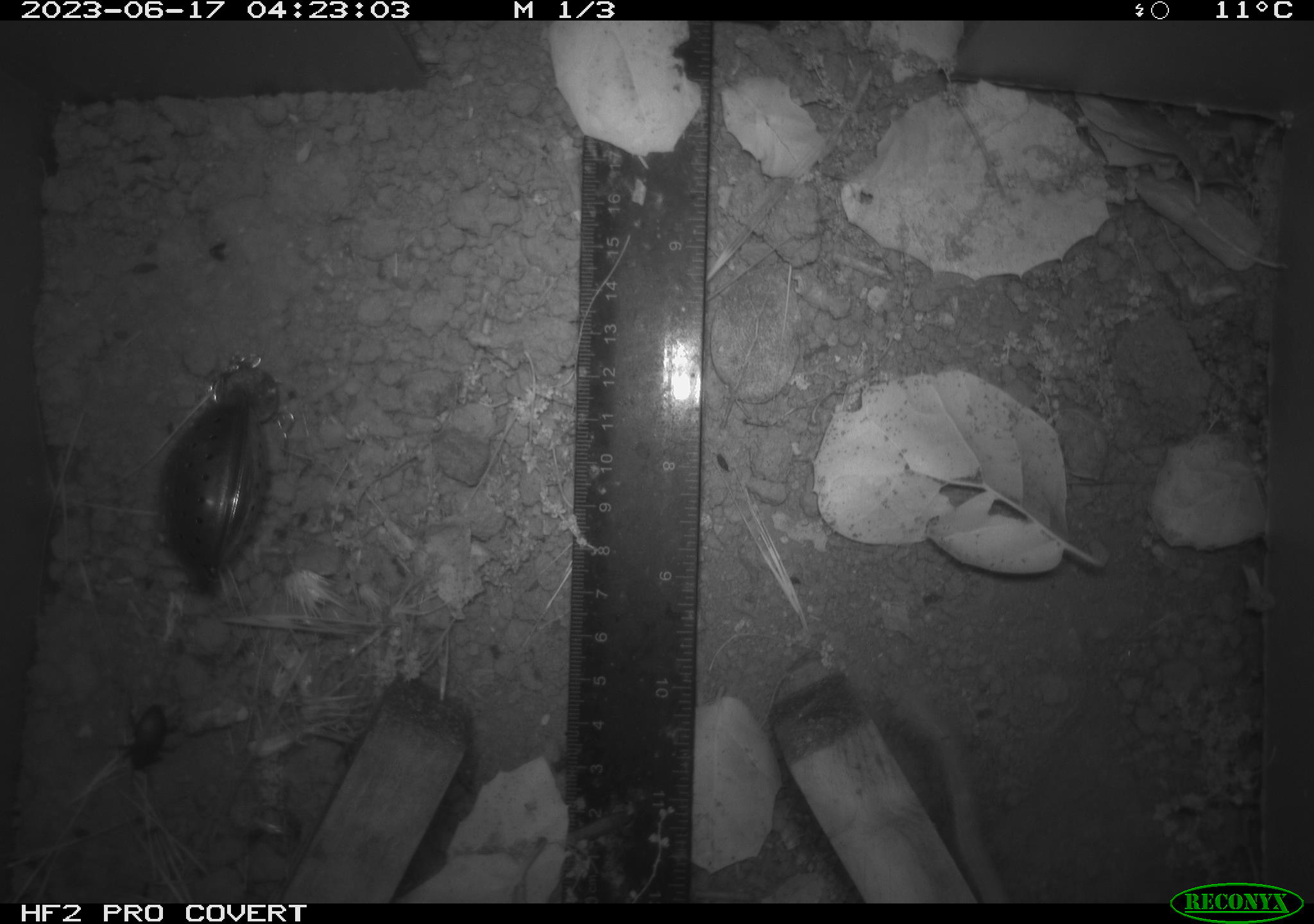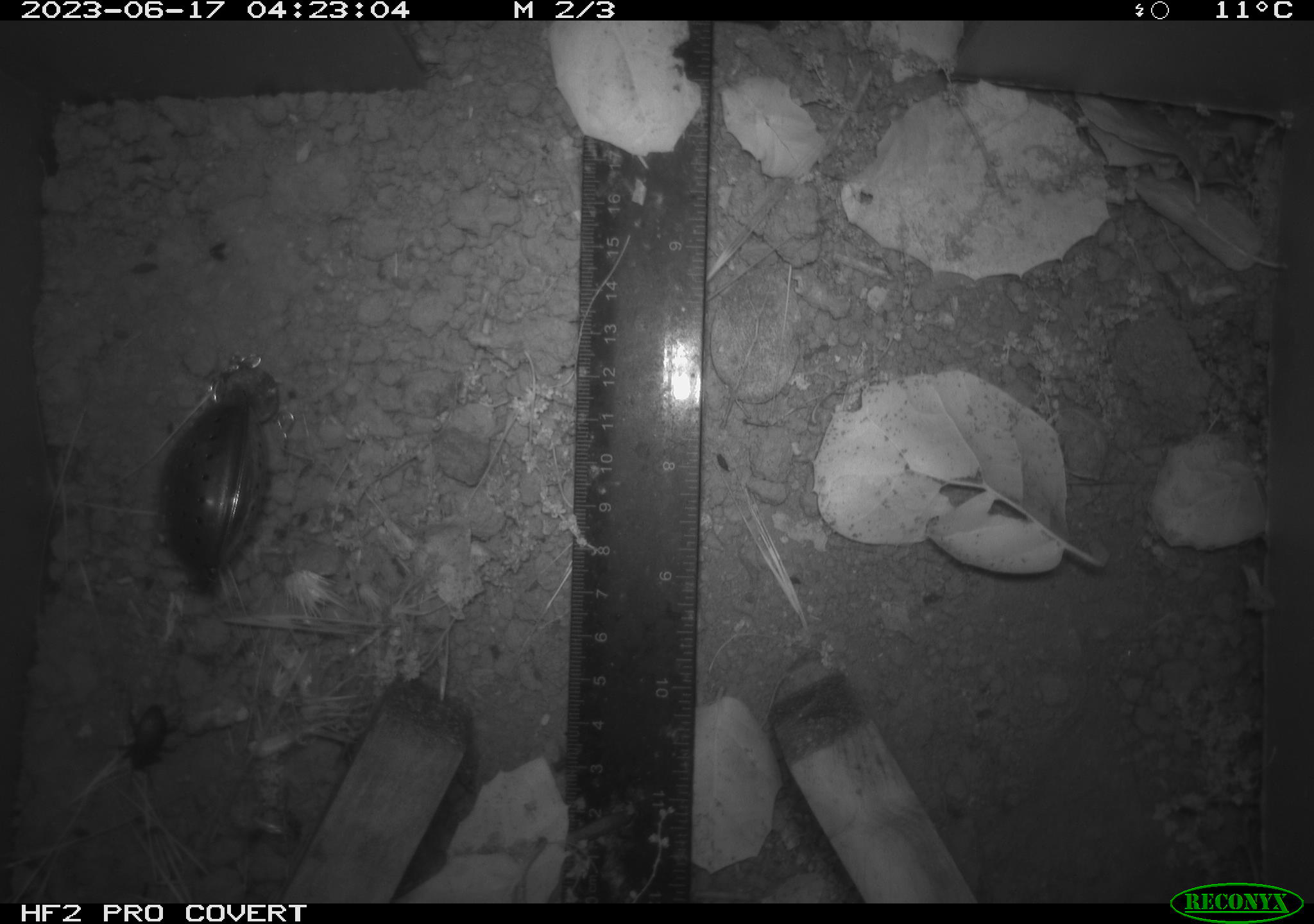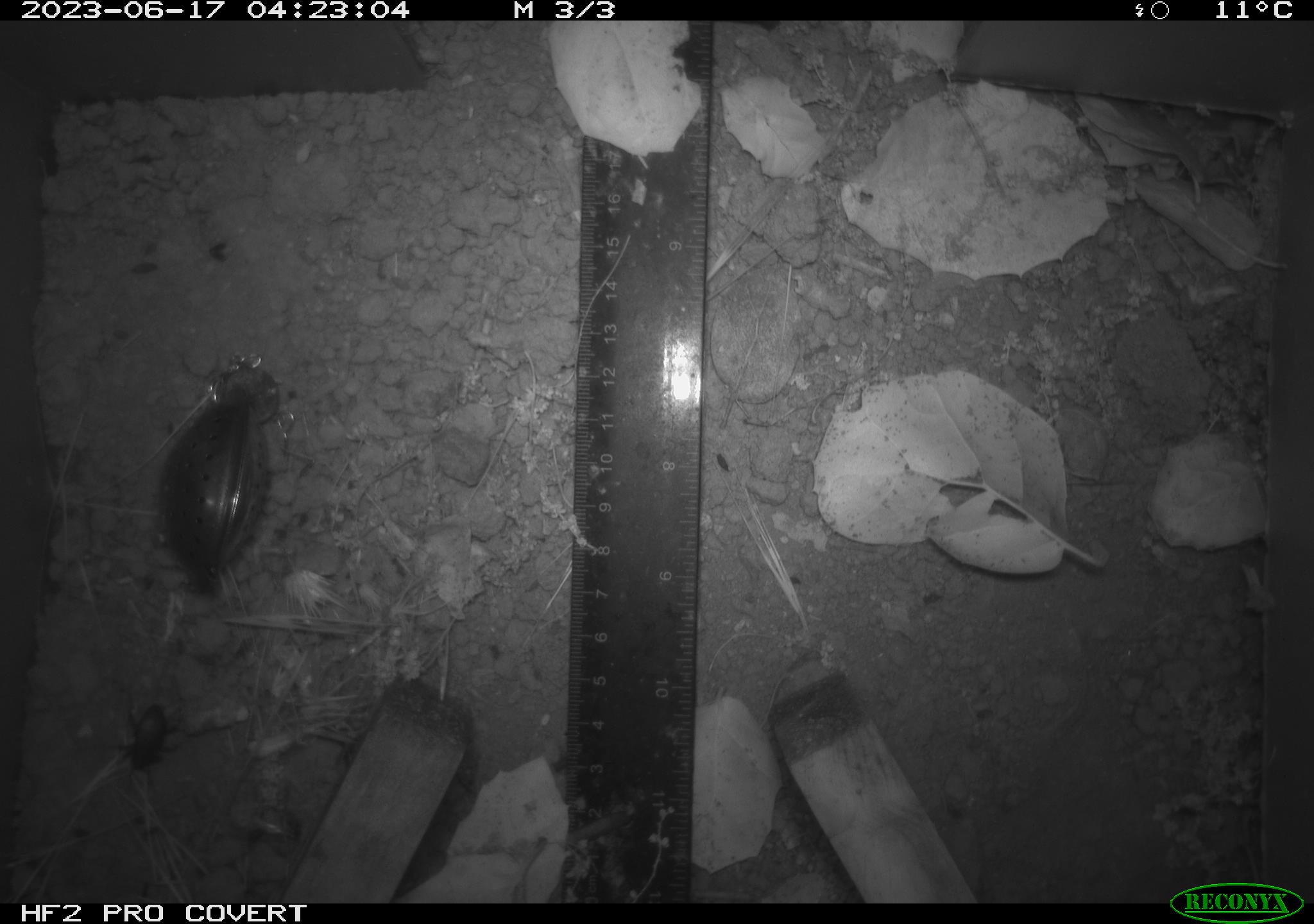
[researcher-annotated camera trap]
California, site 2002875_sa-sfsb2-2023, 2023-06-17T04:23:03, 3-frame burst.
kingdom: Animalia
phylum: Arthropoda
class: Insecta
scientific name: Insecta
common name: insect